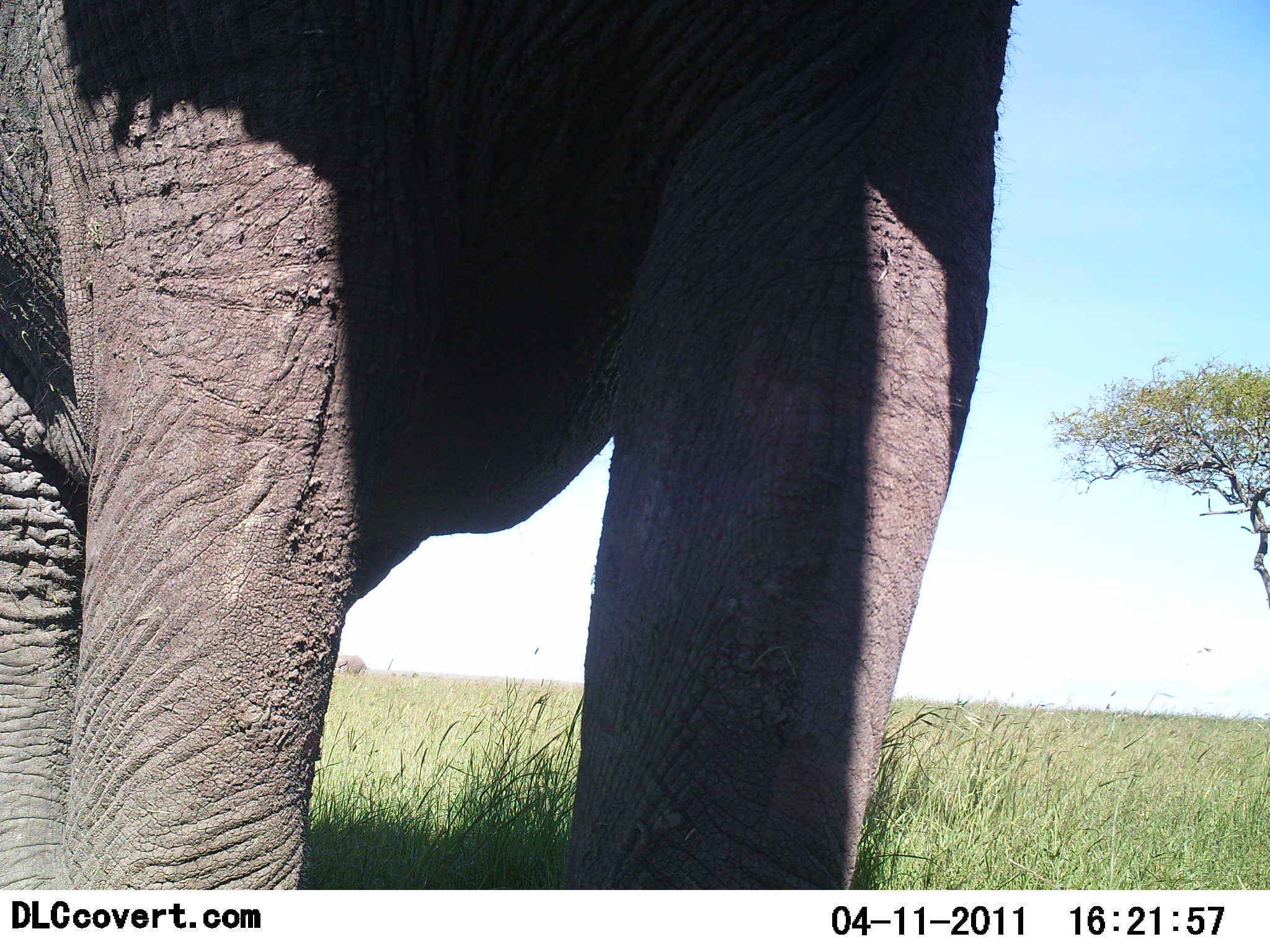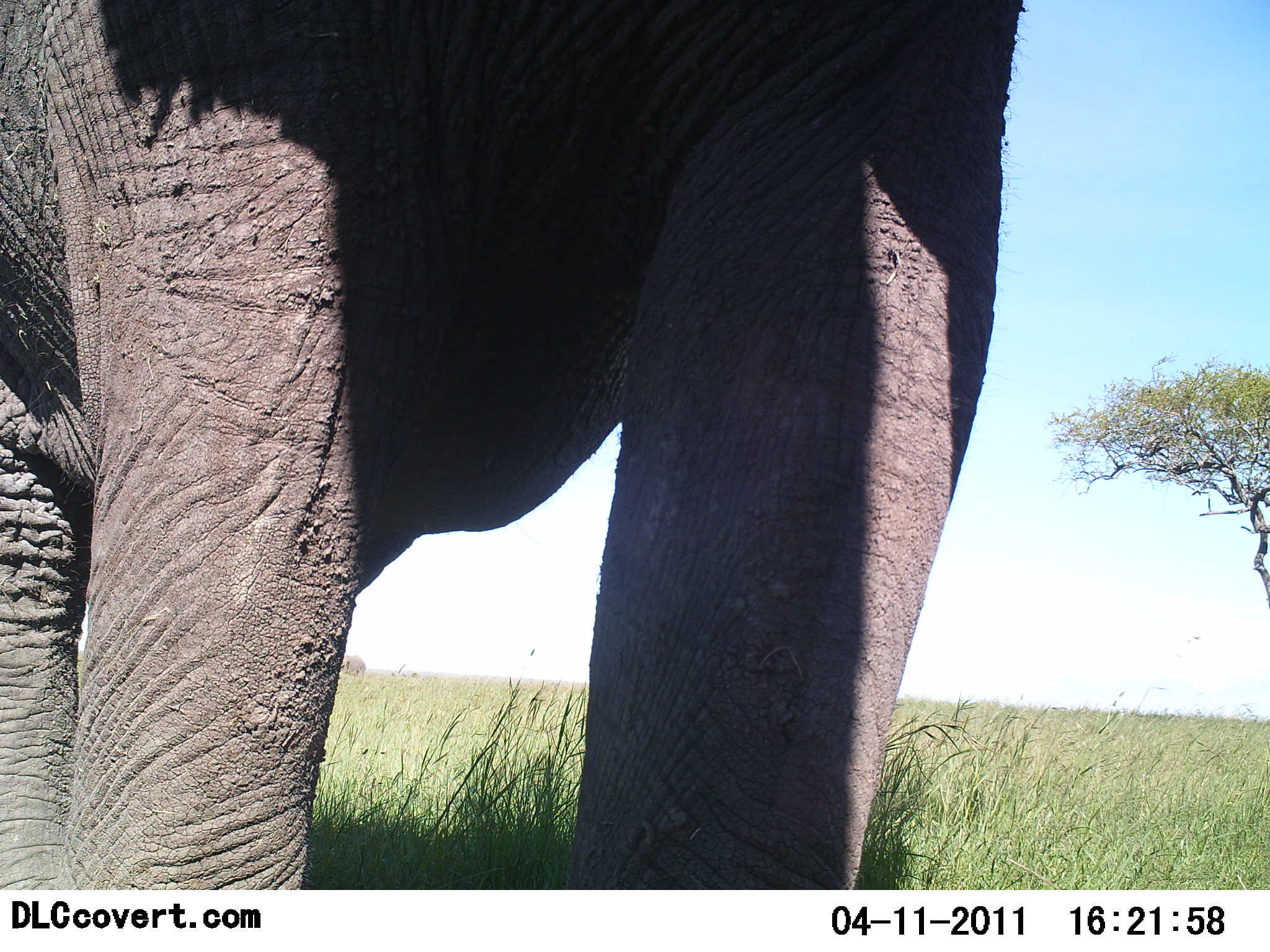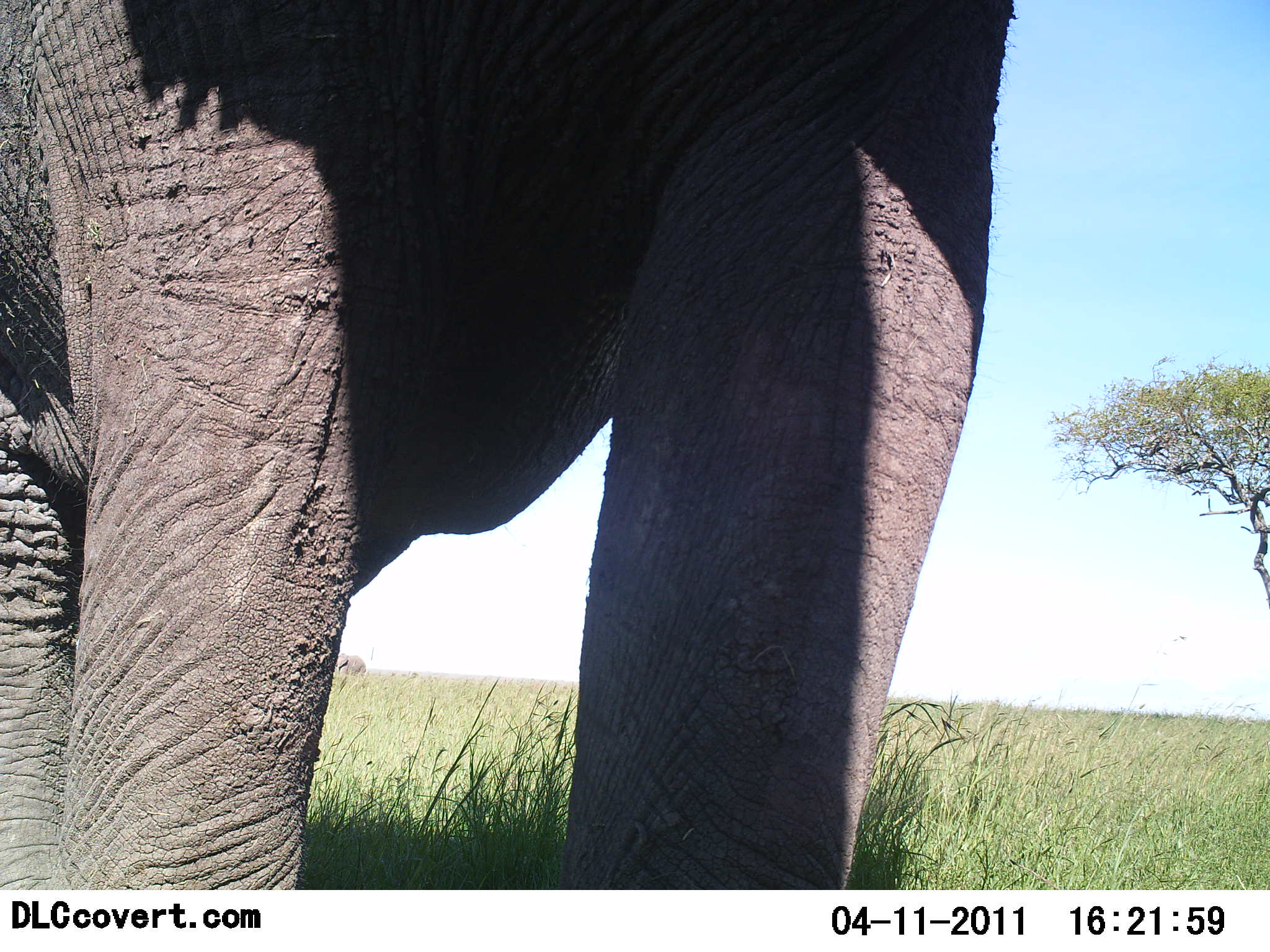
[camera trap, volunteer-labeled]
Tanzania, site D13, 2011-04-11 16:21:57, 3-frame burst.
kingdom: Animalia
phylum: Chordata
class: Mammalia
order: Proboscidea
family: Elephantidae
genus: Loxodonta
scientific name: Loxodonta africana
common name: african bush elephant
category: elephant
Elephant (african bush elephant) (Loxodonta africana), count 1. Behavior (volunteer vote fractions): standing 100%, resting 0%, moving 0%, interacting 0%. Young present (vote fraction): 0%. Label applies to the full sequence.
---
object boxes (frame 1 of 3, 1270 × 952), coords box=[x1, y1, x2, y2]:
animal: box=[2, 3, 1017, 887]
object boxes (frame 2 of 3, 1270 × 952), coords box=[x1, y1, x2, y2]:
animal: box=[0, 0, 1033, 889]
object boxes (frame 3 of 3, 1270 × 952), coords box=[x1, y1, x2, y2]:
animal: box=[2, 0, 1014, 888]